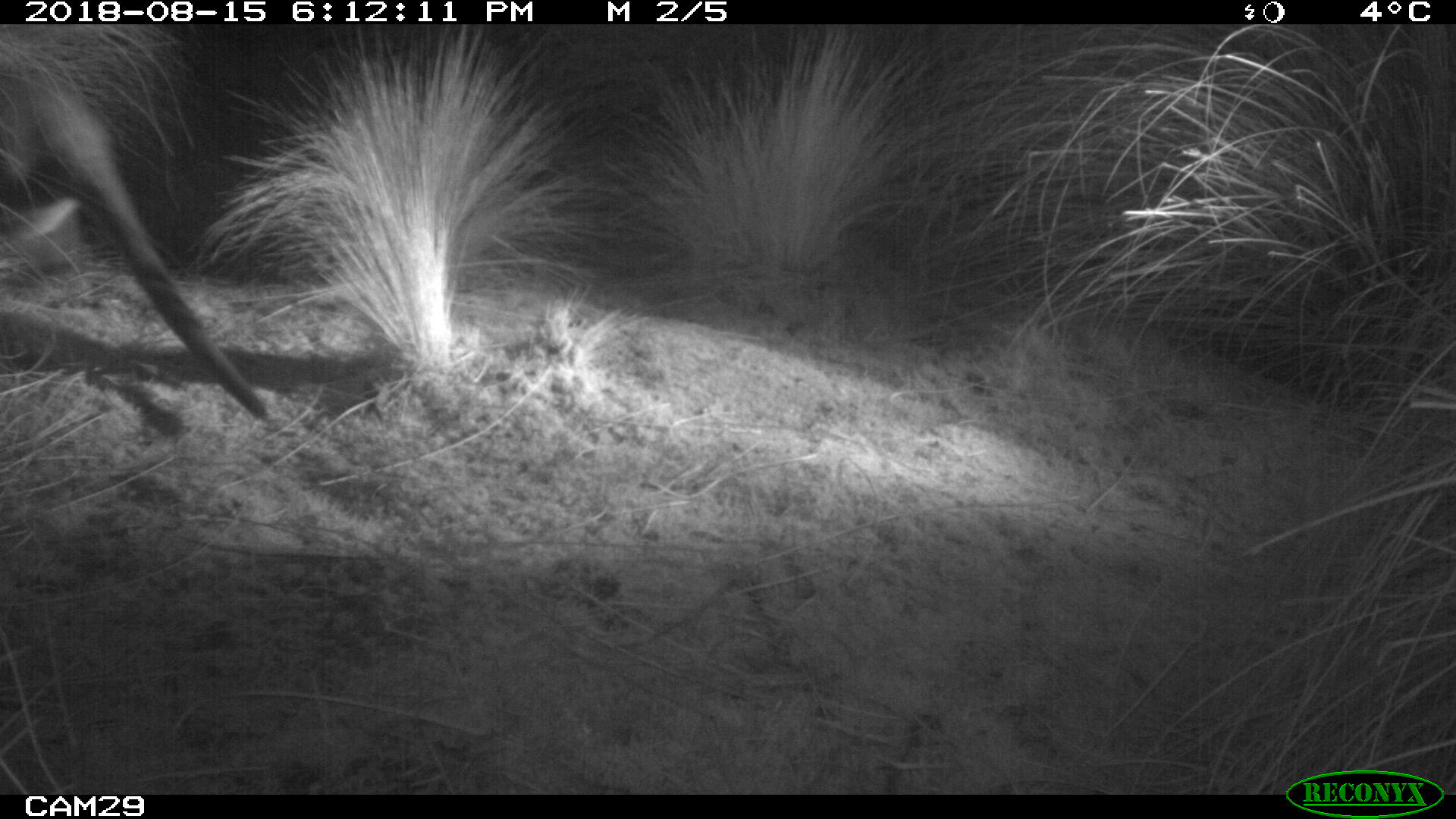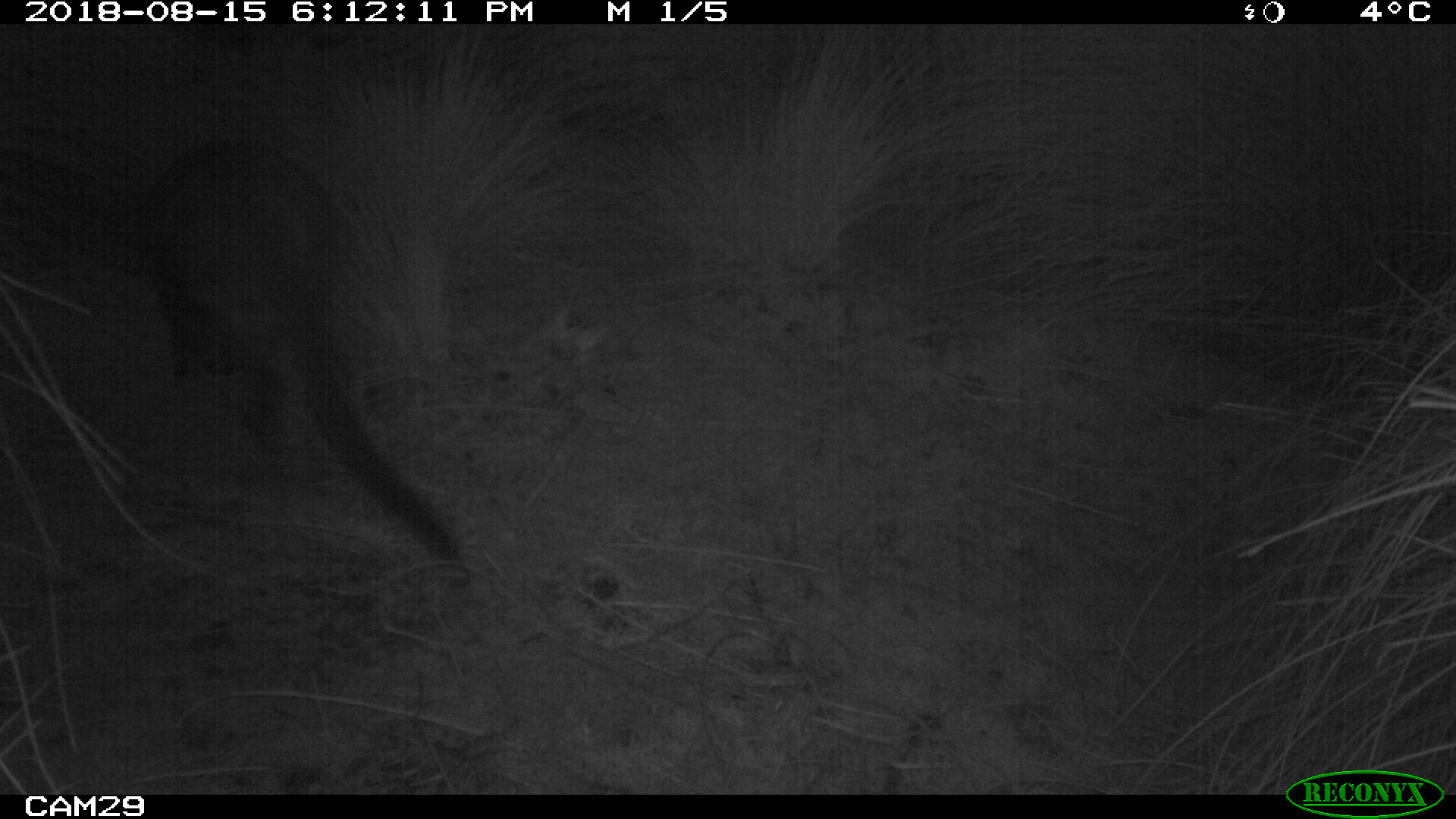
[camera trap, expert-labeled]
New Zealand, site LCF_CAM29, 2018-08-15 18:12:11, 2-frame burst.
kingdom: Animalia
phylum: Chordata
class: Mammalia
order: Diprotodontia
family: Macropodidae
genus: Notamacropus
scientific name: Notamacropus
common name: wallaby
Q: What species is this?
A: Wallaby (Notamacropus).